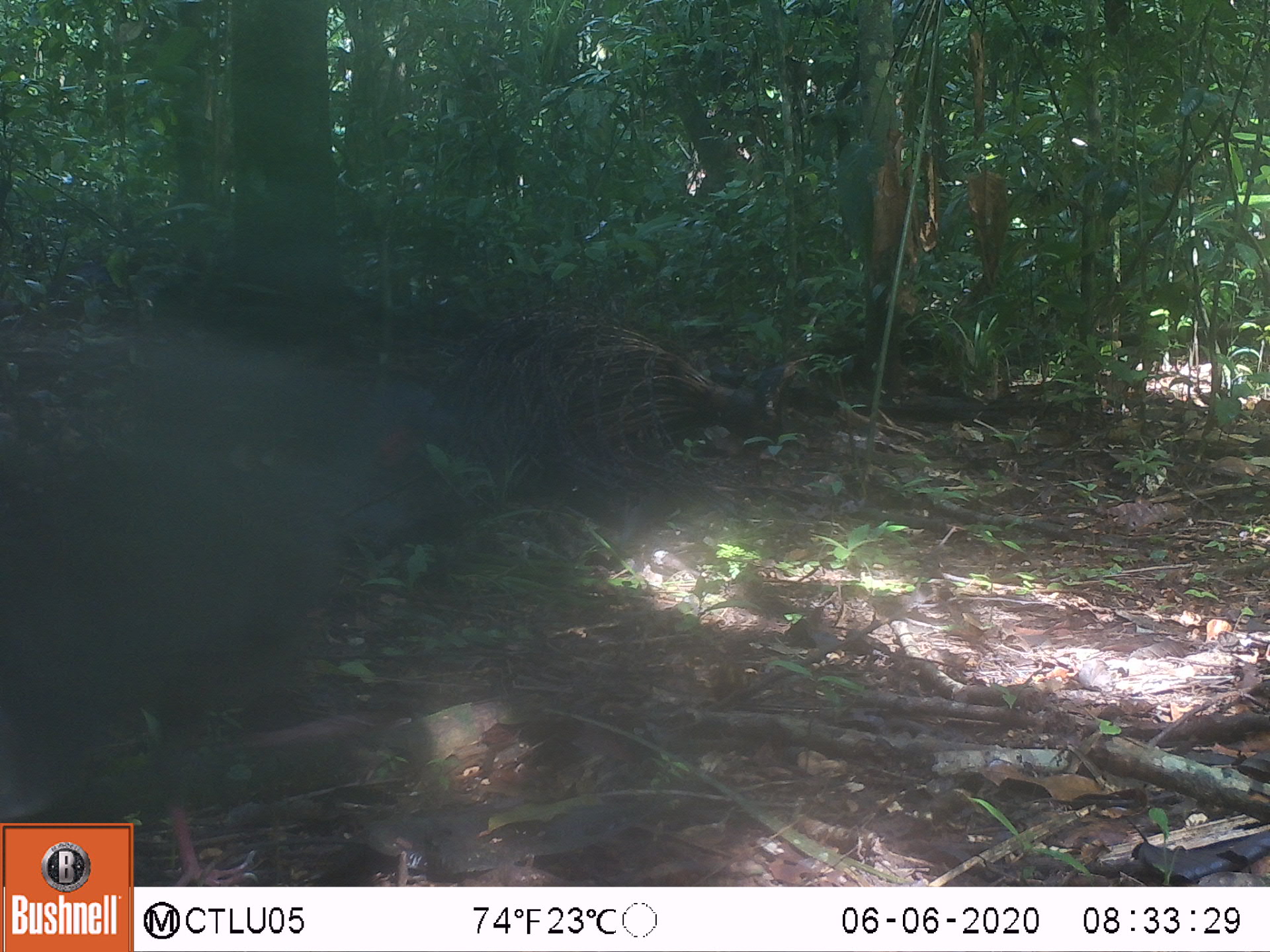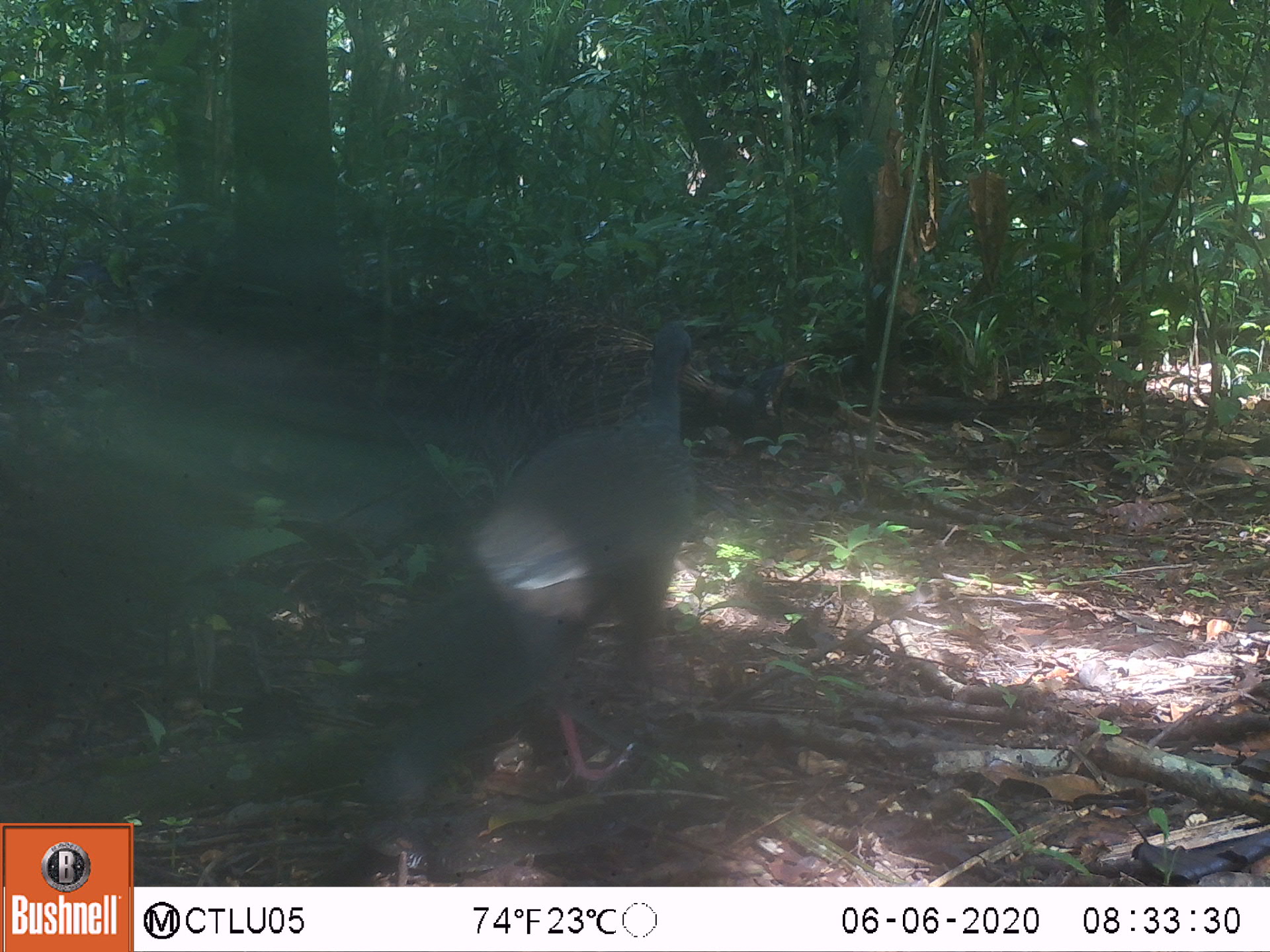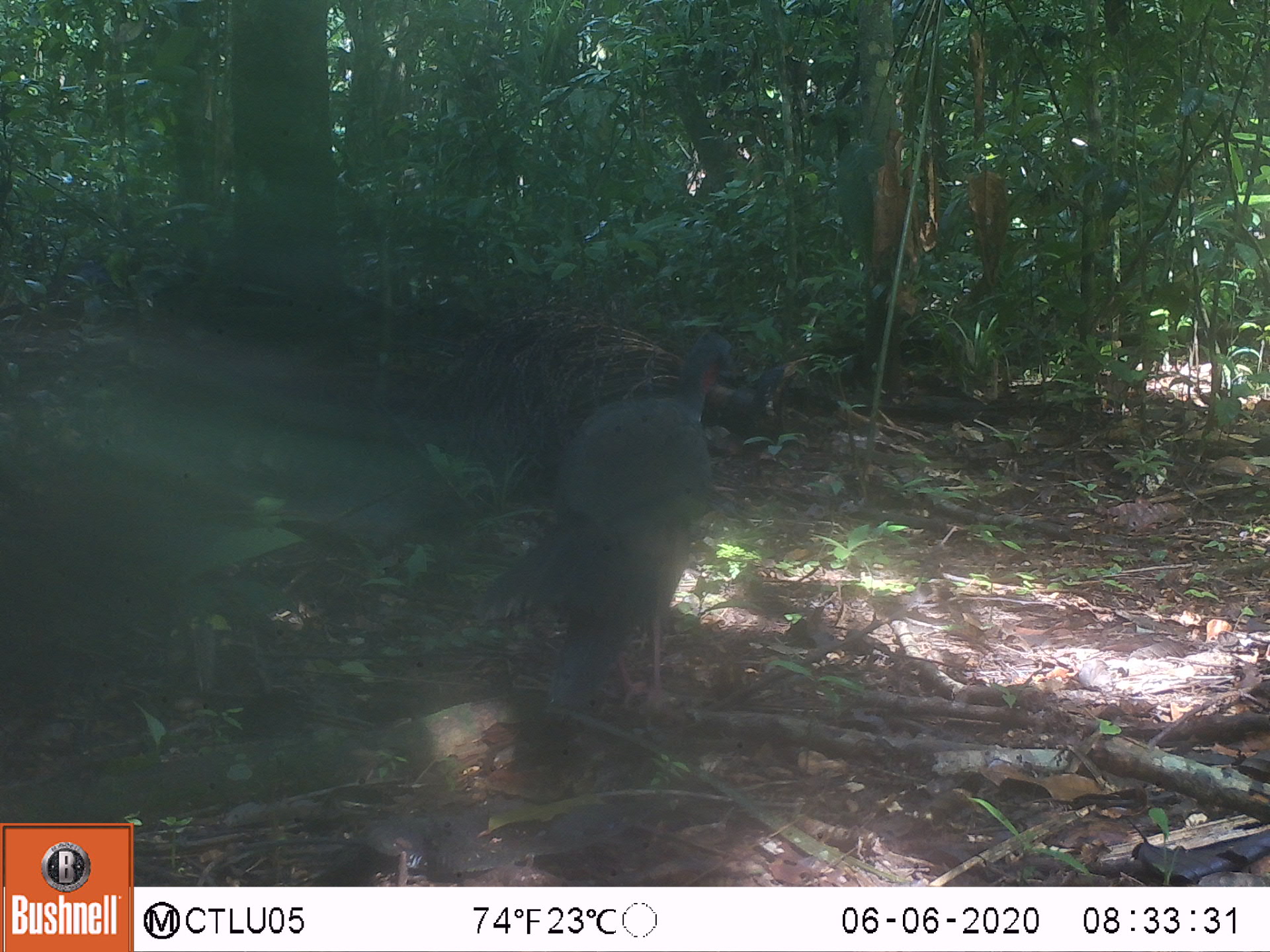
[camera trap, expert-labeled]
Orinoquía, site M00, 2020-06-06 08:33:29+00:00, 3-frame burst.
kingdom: Animalia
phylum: Chordata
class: Aves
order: Galliformes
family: Cracidae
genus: Penelope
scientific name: Penelope jacquacu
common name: spix's guan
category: spixs guan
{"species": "spixs guan (spix's guan) (Penelope jacquacu)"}